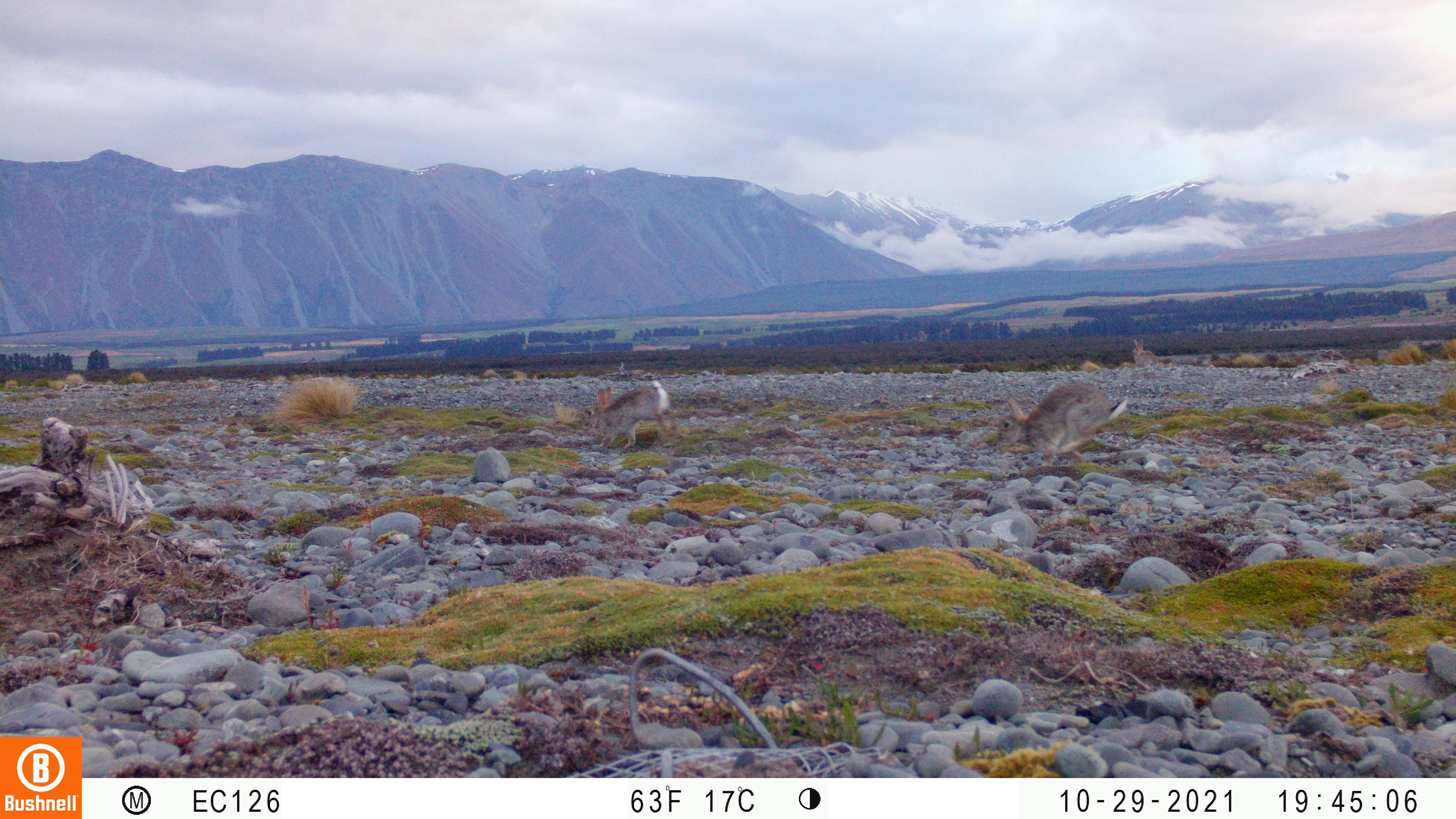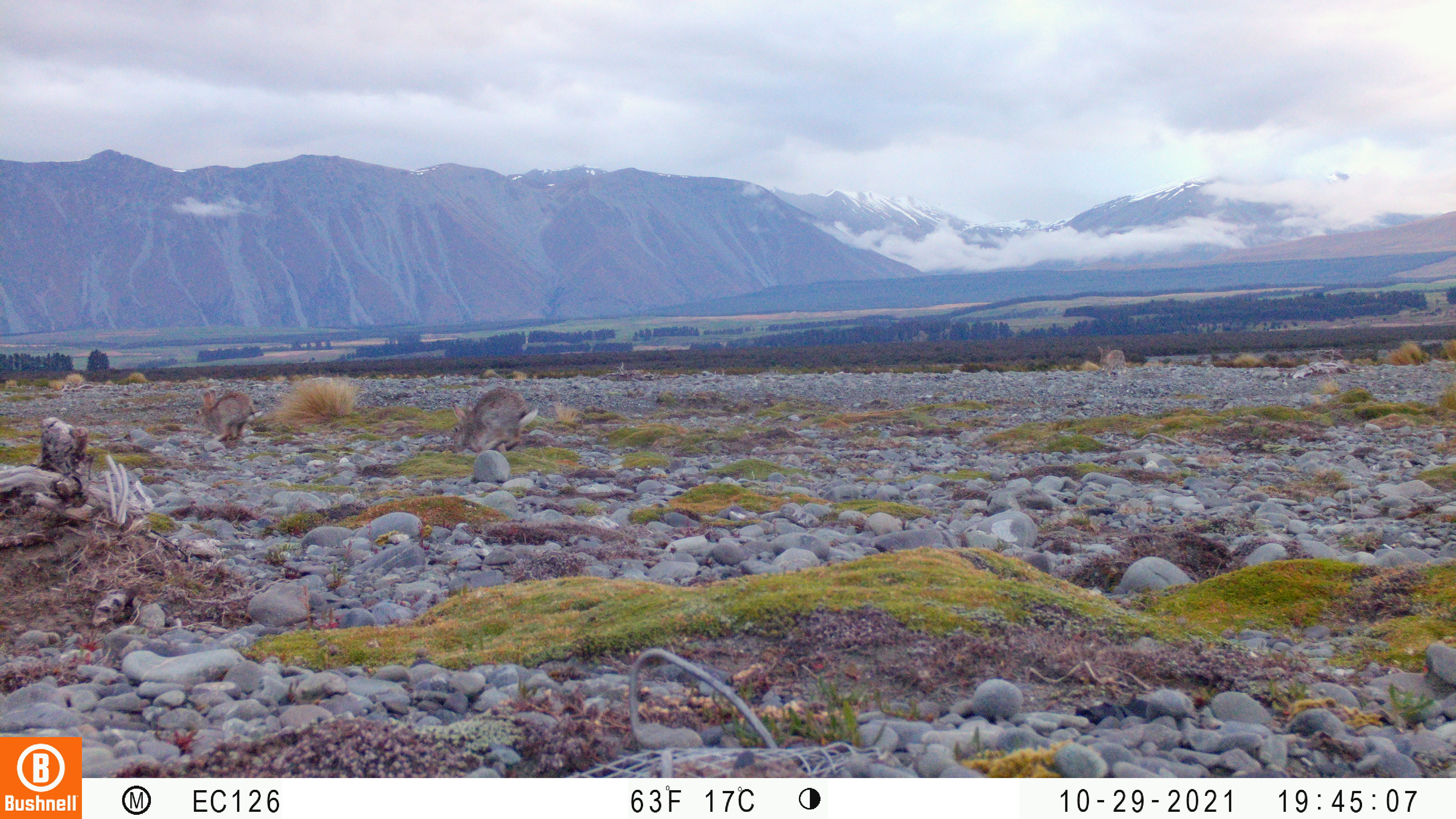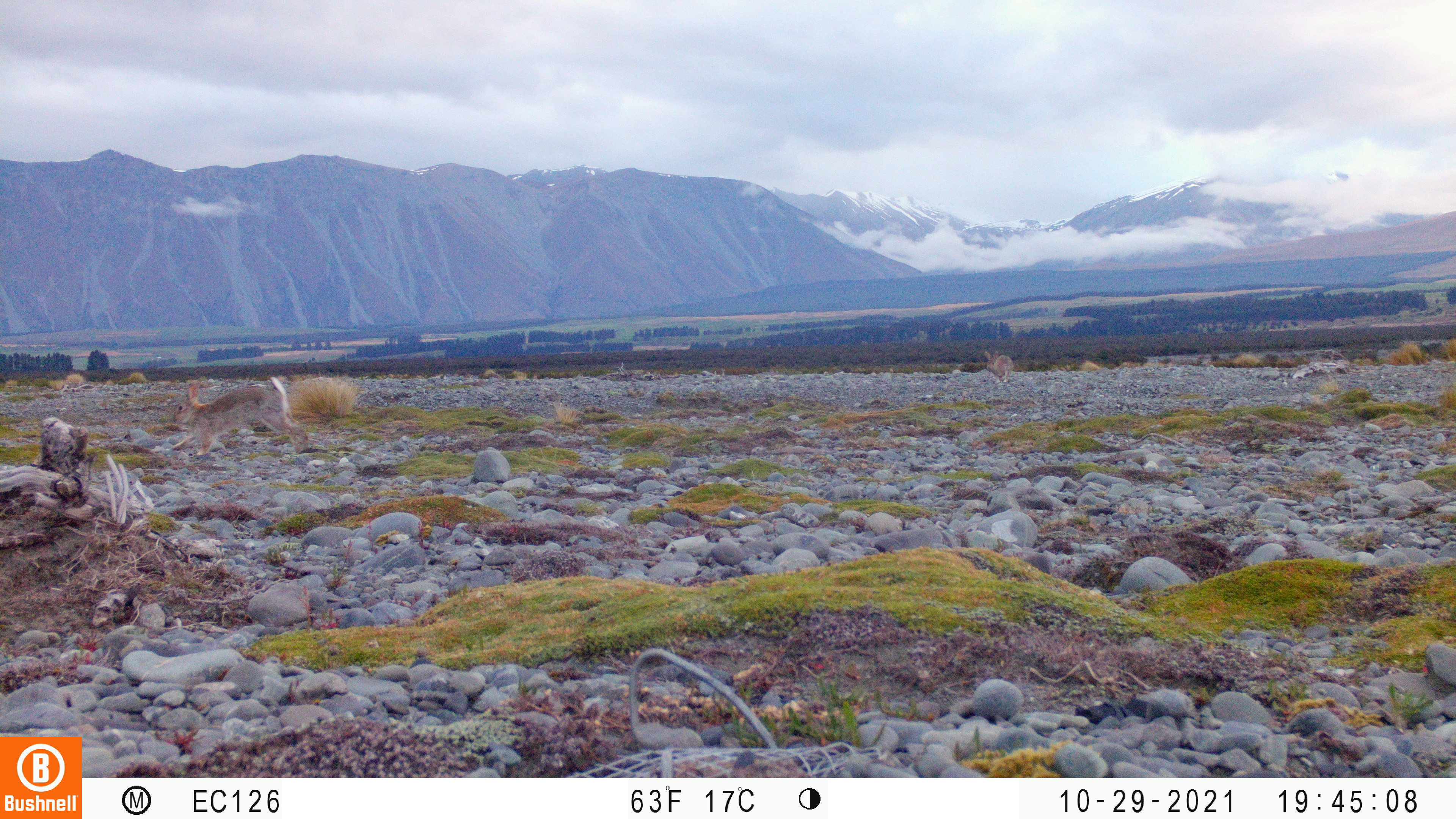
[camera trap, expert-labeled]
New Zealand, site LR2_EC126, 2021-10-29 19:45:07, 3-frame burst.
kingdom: Animalia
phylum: Chordata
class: Mammalia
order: Lagomorpha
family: Leporidae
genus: Oryctolagus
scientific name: Oryctolagus cuniculus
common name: european rabbit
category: rabbit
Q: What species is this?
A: Rabbit (european rabbit) (Oryctolagus cuniculus).